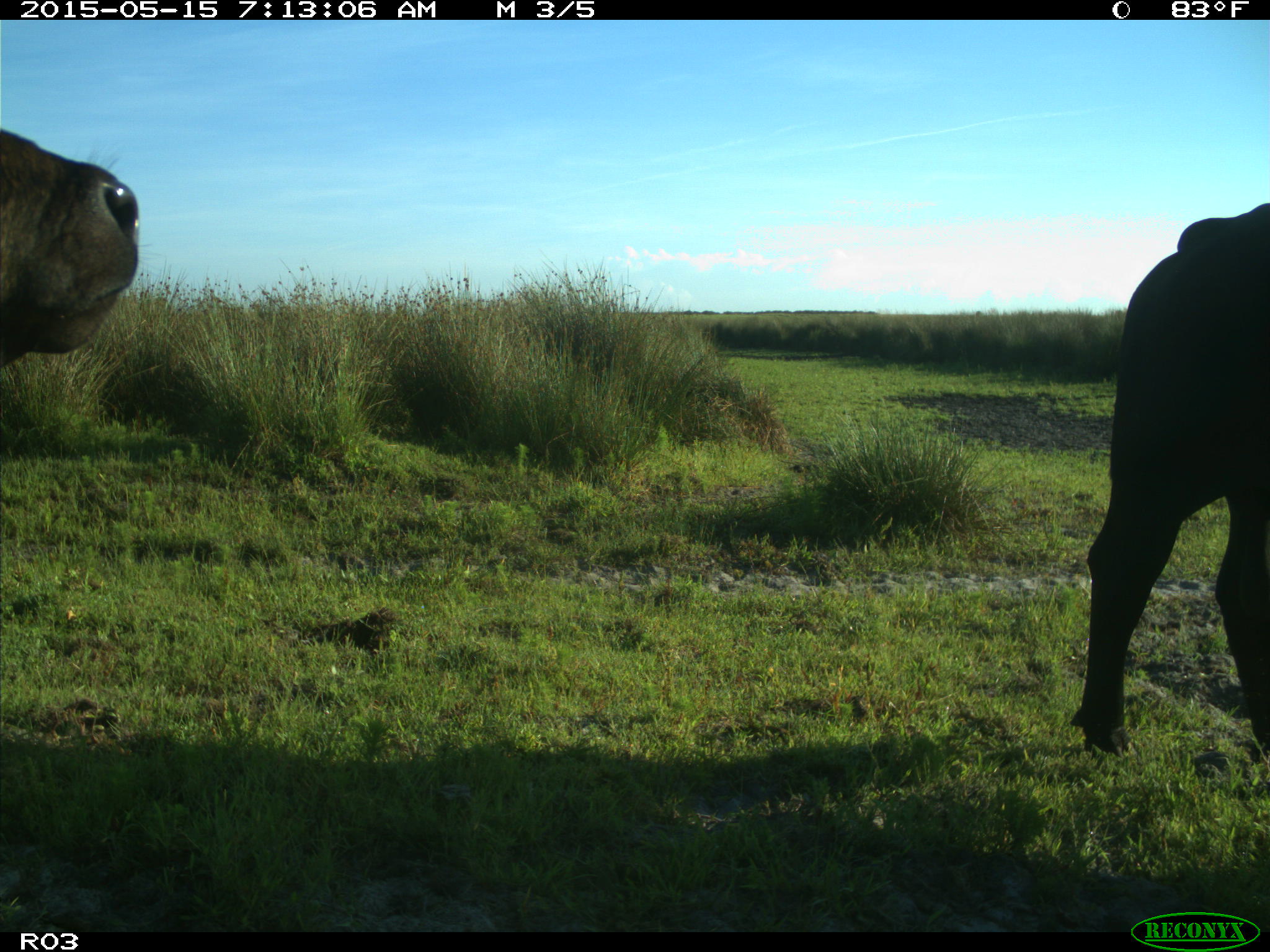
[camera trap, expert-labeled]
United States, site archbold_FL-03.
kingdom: Animalia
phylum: Chordata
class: Mammalia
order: Artiodactyla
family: Bovidae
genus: Bos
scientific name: Bos taurus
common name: domestic cow